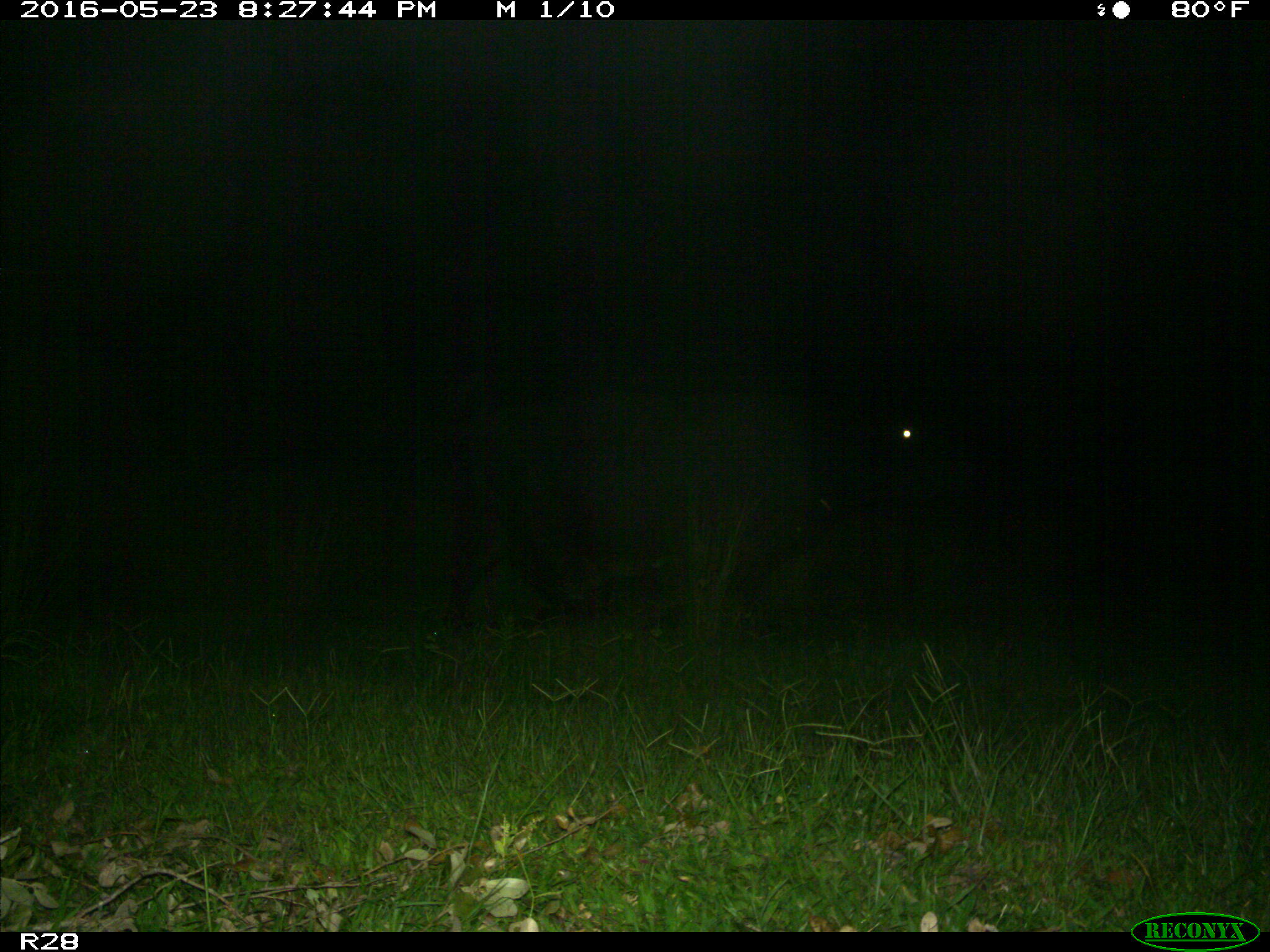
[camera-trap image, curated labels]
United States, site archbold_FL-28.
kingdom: Animalia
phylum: Chordata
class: Mammalia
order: Artiodactyla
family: Bovidae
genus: Bos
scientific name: Bos taurus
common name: domestic cow